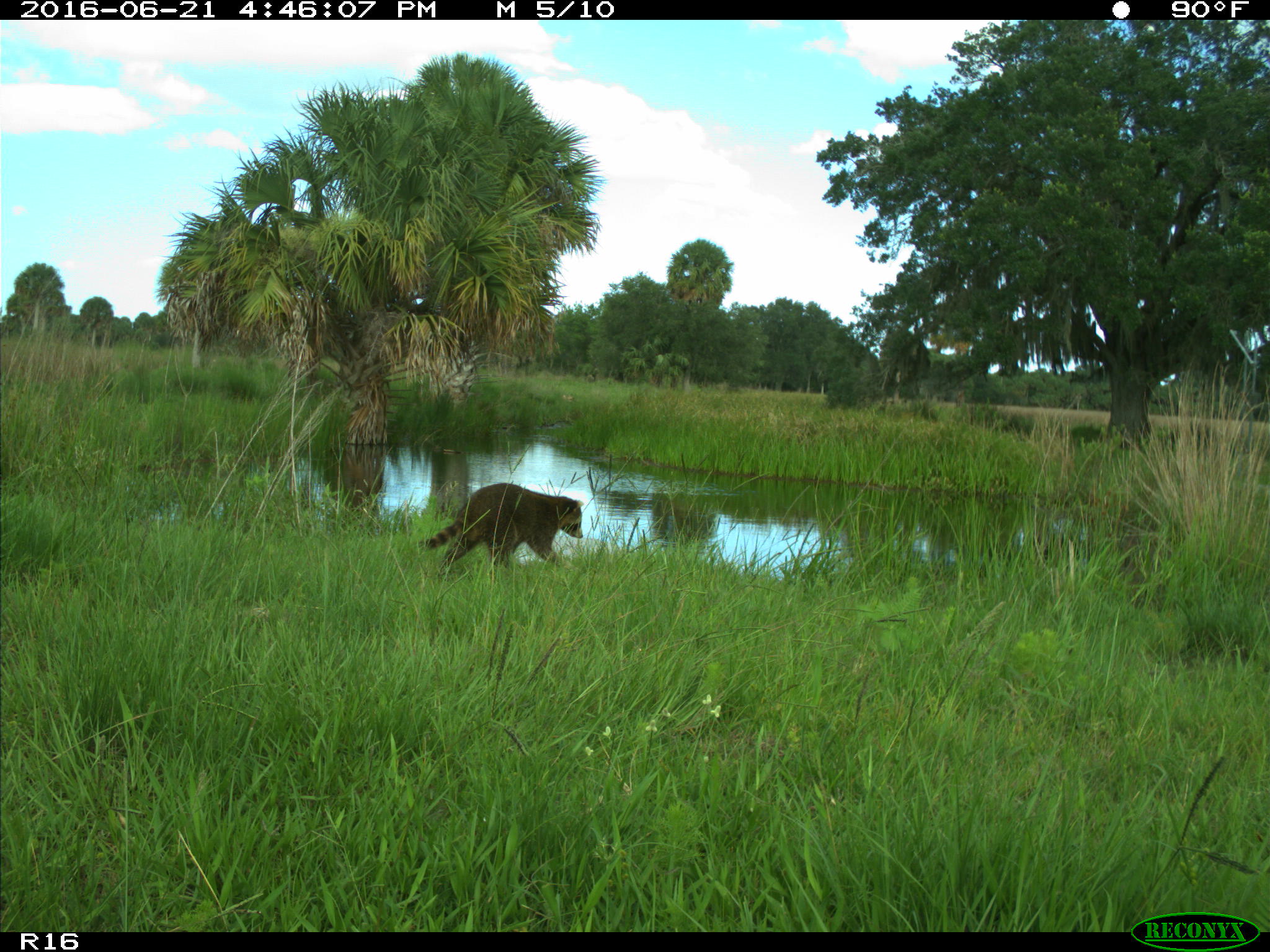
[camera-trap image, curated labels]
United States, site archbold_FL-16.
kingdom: Animalia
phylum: Chordata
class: Mammalia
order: Carnivora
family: Procyonidae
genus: Procyon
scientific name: Procyon lotor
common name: common raccoon